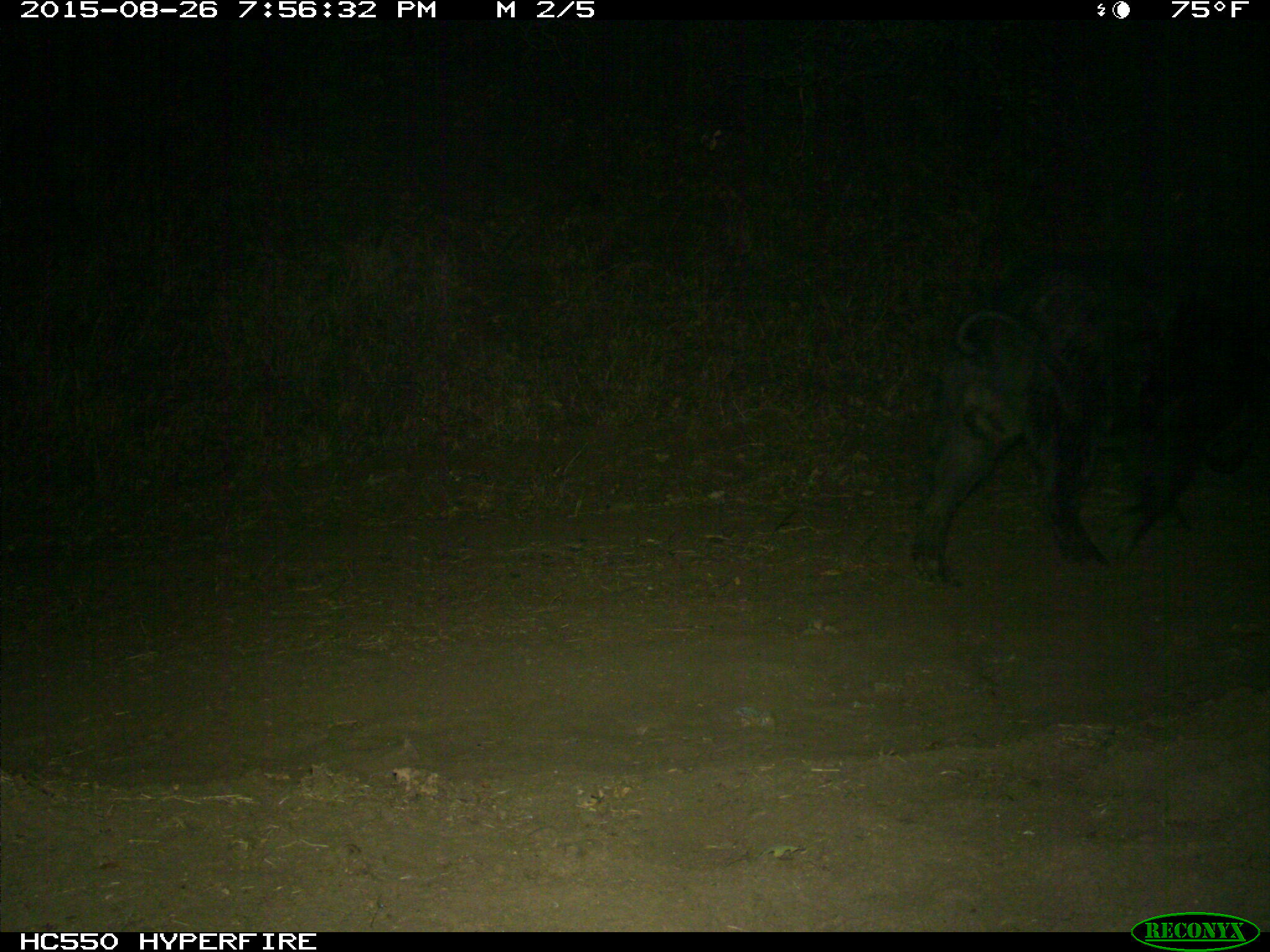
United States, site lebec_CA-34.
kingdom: Animalia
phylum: Chordata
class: Mammalia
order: Artiodactyla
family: Suidae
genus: Sus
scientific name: Sus scrofa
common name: wild boar